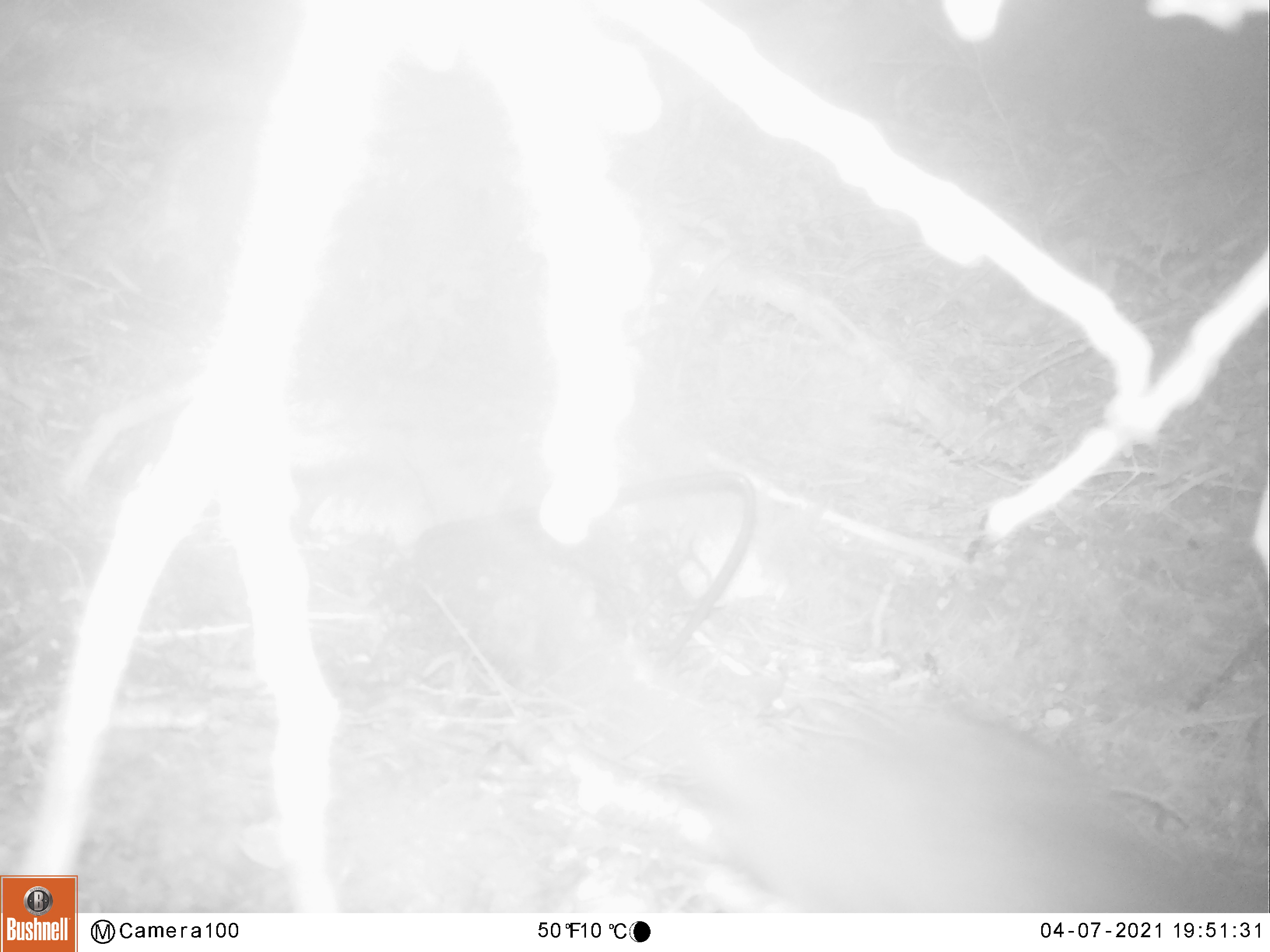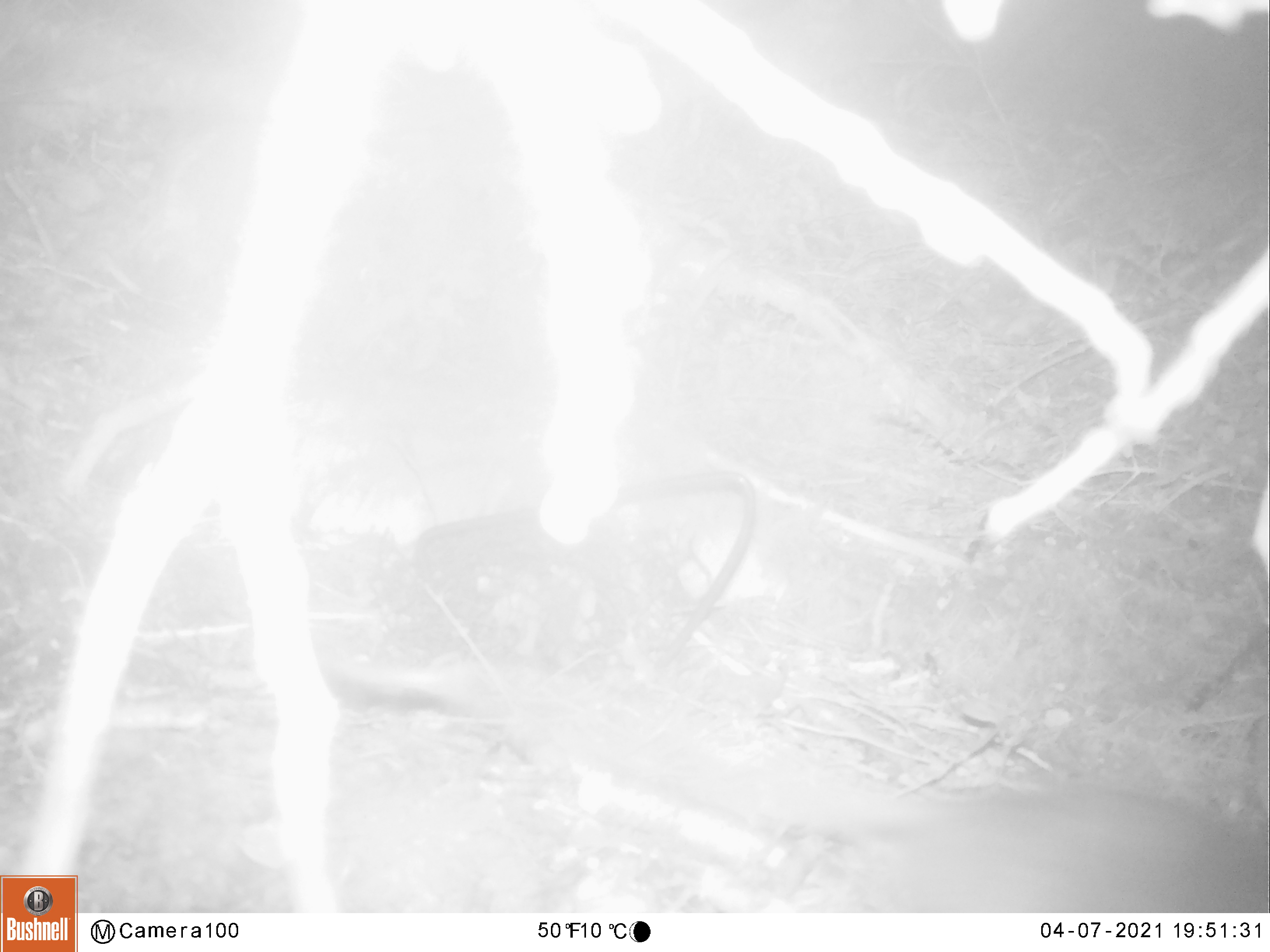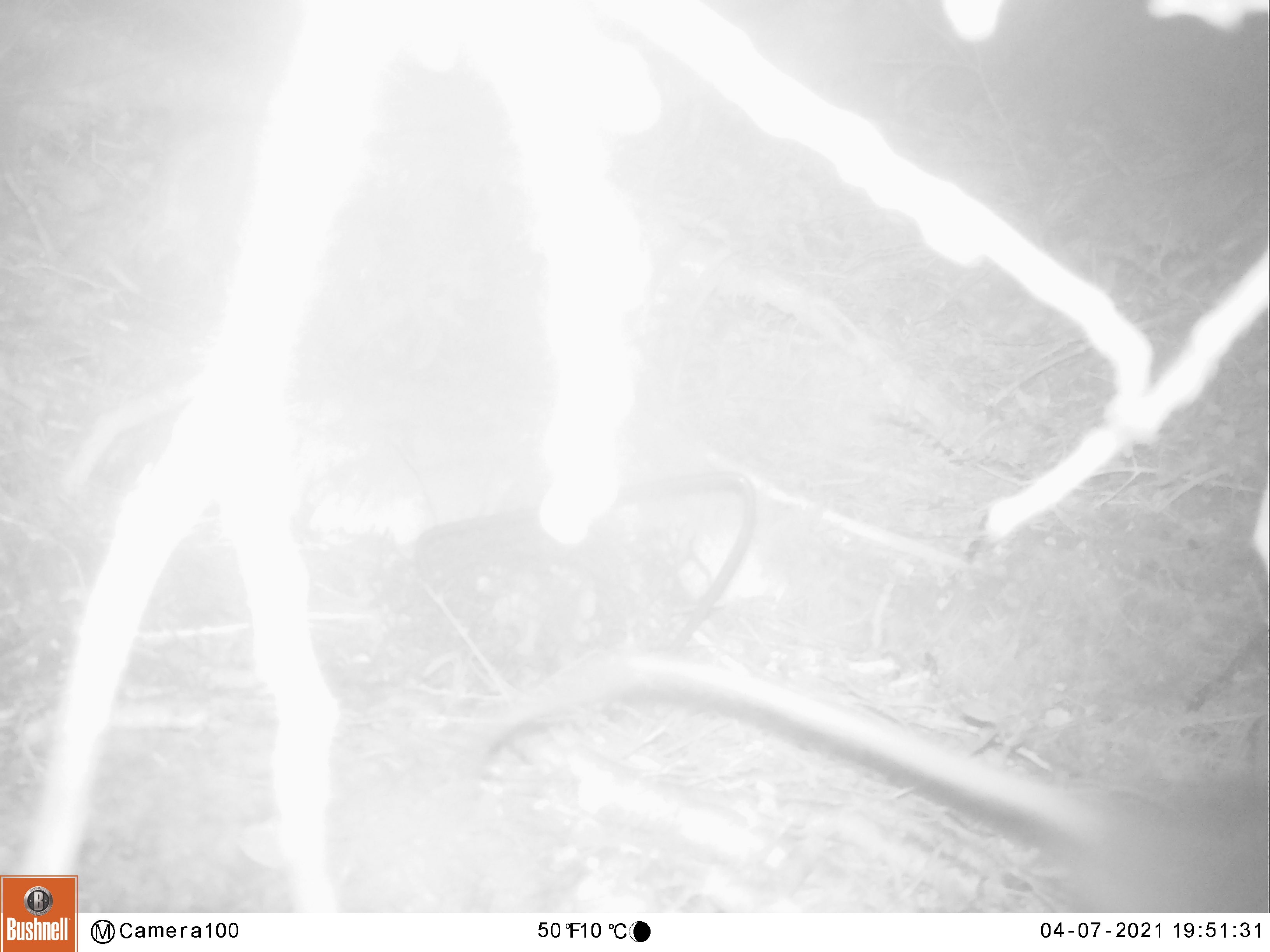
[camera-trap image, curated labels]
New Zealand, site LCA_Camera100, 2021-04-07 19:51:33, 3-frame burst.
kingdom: Animalia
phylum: Chordata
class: Mammalia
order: Rodentia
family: Muridae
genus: Rattus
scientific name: Rattus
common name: rat